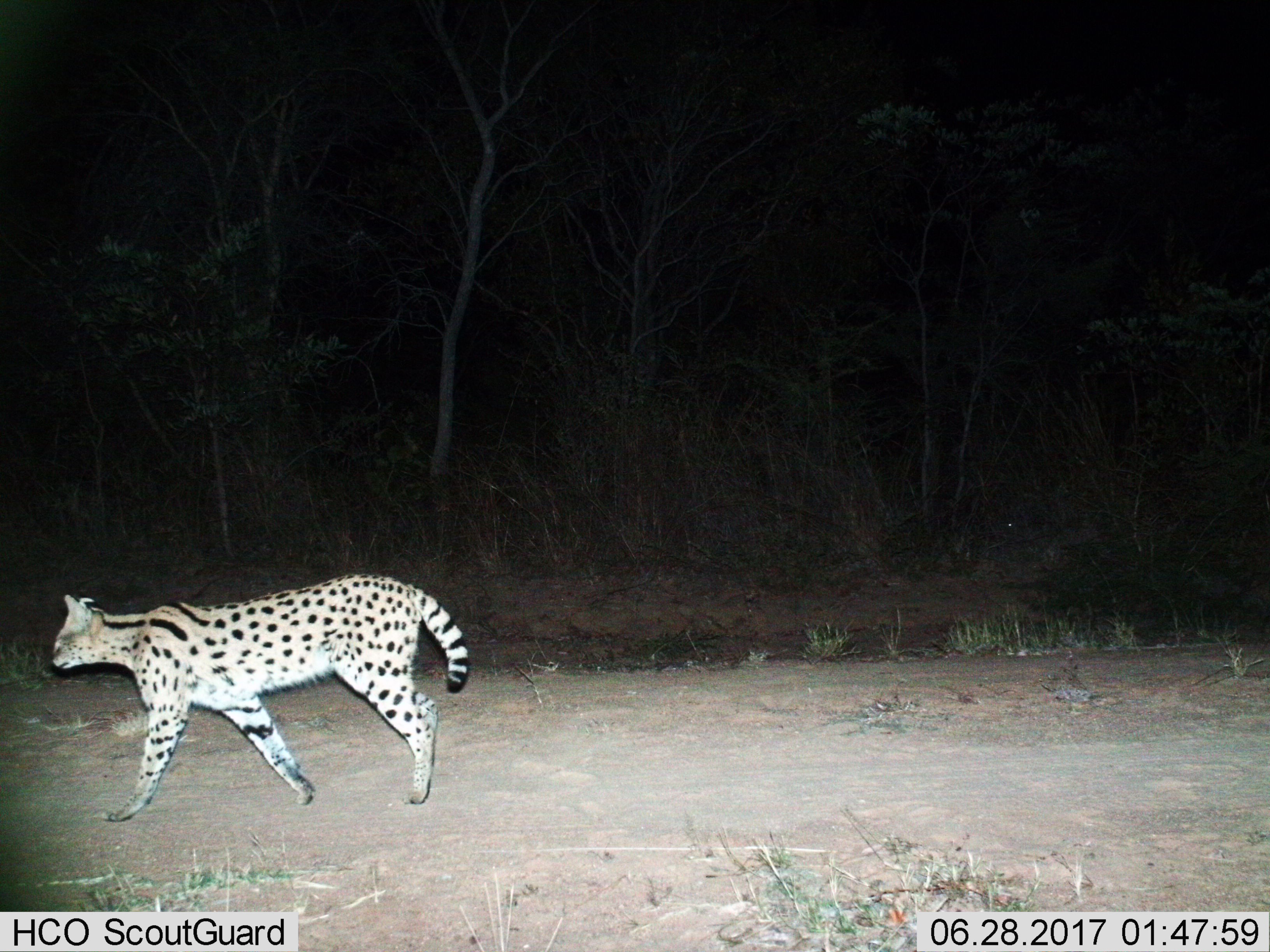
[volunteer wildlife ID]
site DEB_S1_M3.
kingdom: Animalia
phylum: Chordata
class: Mammalia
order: Carnivora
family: Felidae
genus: Leptailurus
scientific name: Leptailurus serval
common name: serval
Serval (Leptailurus serval), count 1. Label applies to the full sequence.